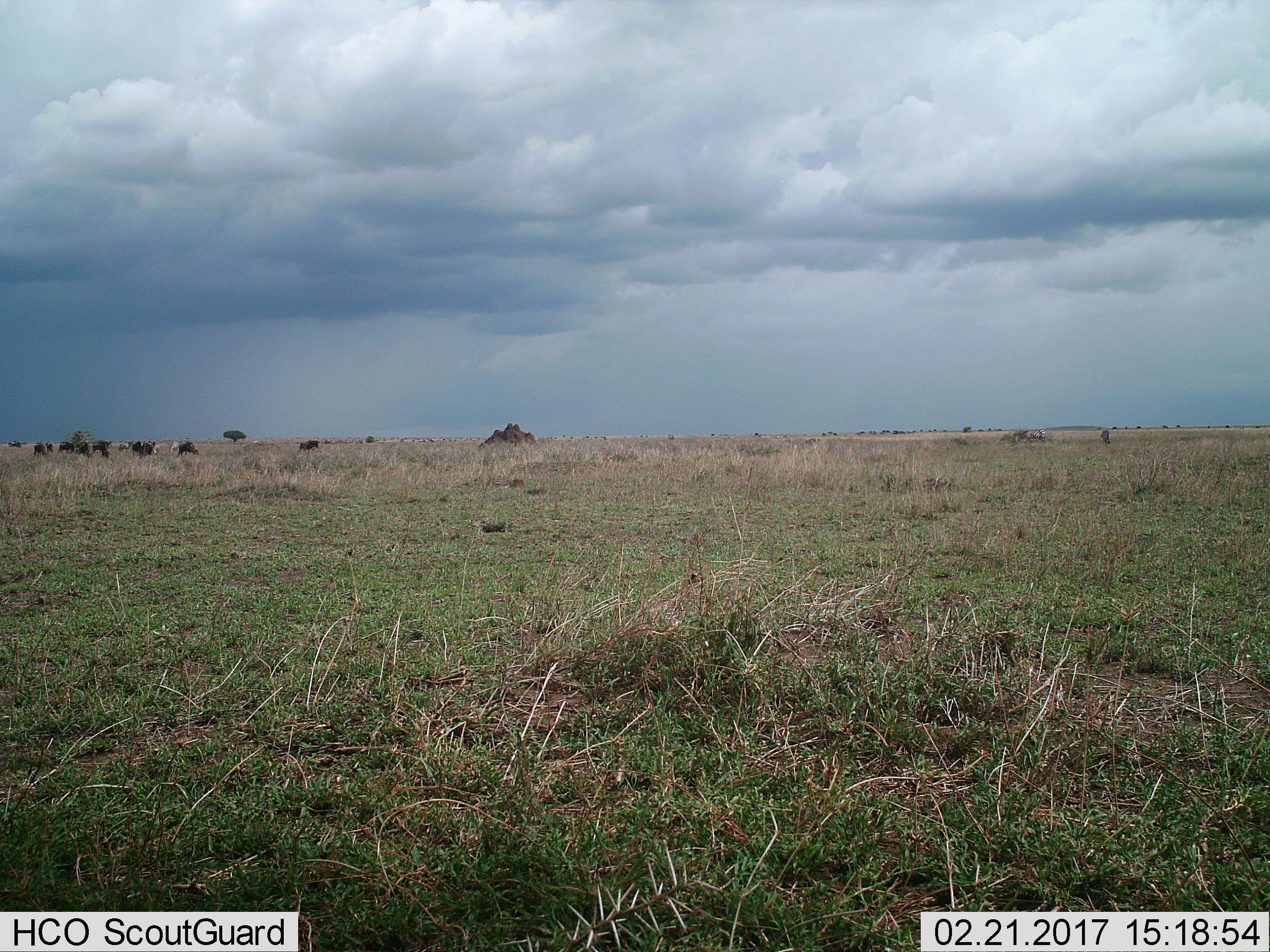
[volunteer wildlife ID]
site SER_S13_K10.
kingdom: Animalia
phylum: Chordata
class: Mammalia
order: Artiodactyla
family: Bovidae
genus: Connochaetes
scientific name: Connochaetes taurinus taurinus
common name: blue wildebeest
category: wildebeestblue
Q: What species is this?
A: Wildebeestblue (blue wildebeest) (Connochaetes taurinus taurinus).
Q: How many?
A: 11-50.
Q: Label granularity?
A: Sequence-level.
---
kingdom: Animalia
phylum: Chordata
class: Mammalia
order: Perissodactyla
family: Equidae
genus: Equus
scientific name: Equus quagga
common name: plains zebra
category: zebraplains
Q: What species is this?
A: Zebraplains (plains zebra) (Equus quagga).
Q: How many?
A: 3.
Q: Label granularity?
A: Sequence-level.